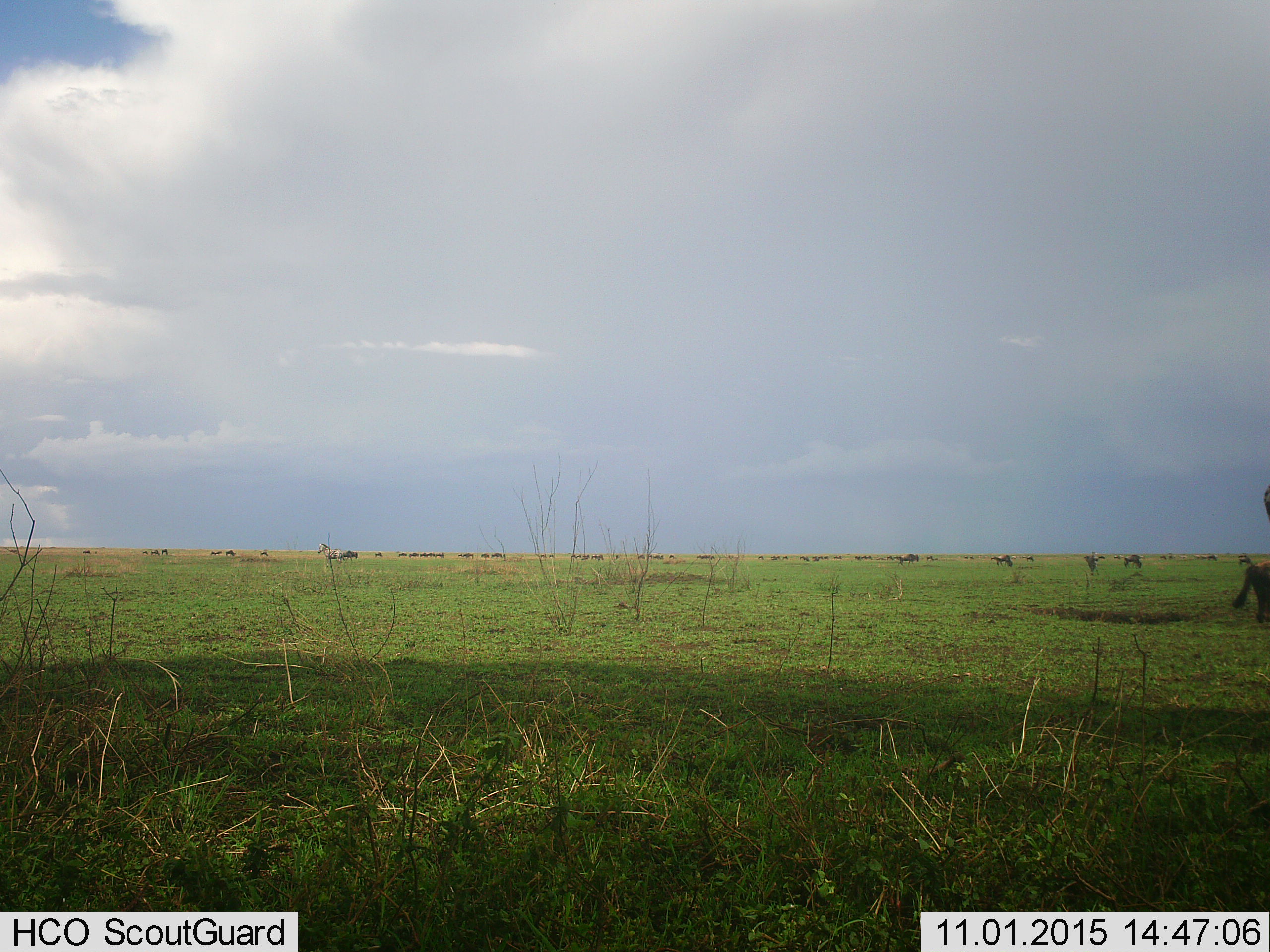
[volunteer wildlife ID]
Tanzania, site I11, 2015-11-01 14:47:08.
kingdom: Animalia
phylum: Chordata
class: Mammalia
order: Artiodactyla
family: Bovidae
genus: Connochaetes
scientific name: Connochaetes taurinus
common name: blue wildebeest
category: wildebeest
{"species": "wildebeest (blue wildebeest) (Connochaetes taurinus)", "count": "51+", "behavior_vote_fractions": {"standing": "60%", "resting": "20%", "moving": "40%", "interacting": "20%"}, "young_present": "20%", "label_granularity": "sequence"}